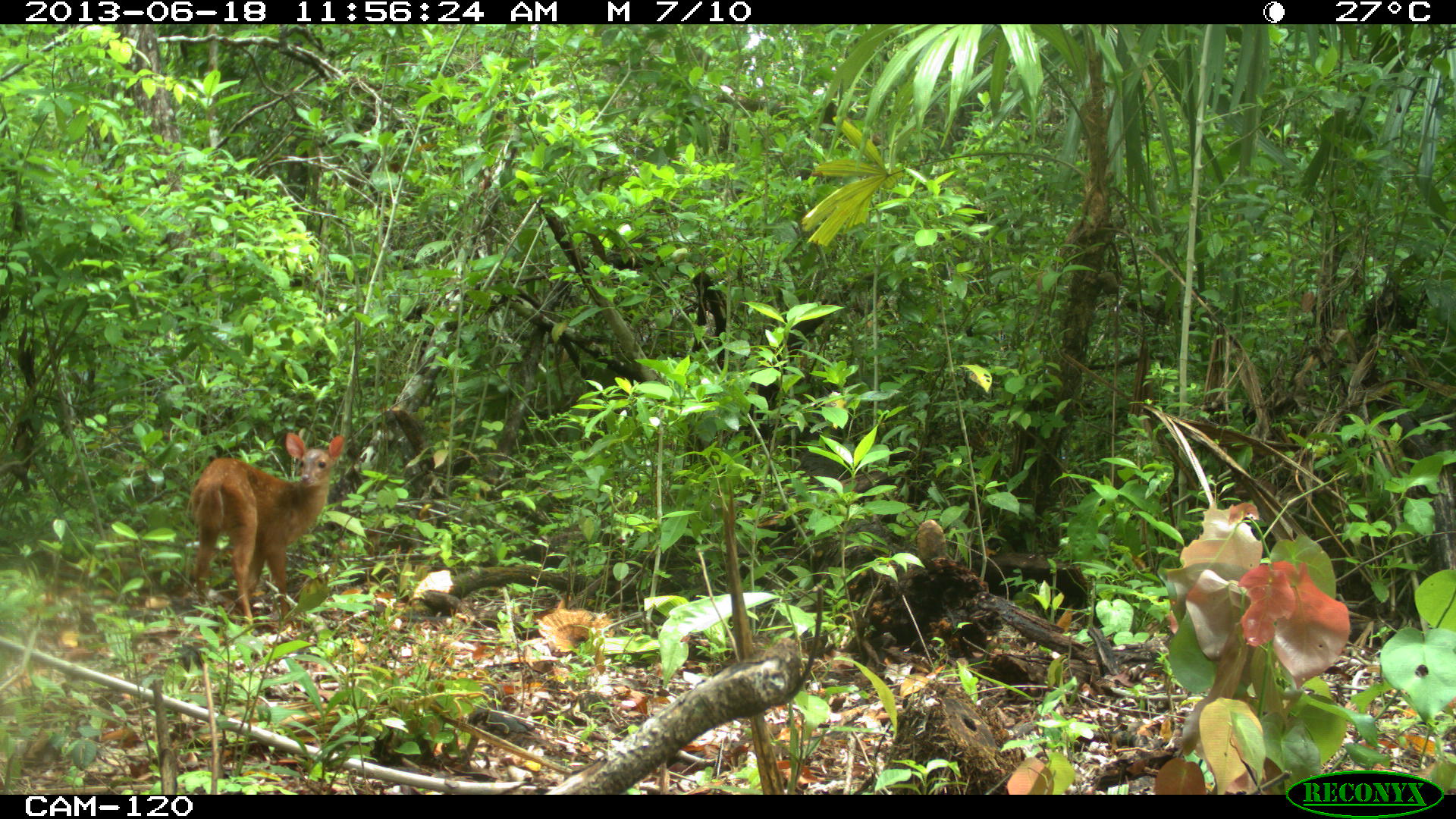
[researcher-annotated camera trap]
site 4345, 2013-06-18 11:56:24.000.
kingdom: Animalia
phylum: Chordata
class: Mammalia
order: Artiodactyla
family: Cervidae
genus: Mazama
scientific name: Mazama temama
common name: central american red brocket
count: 2